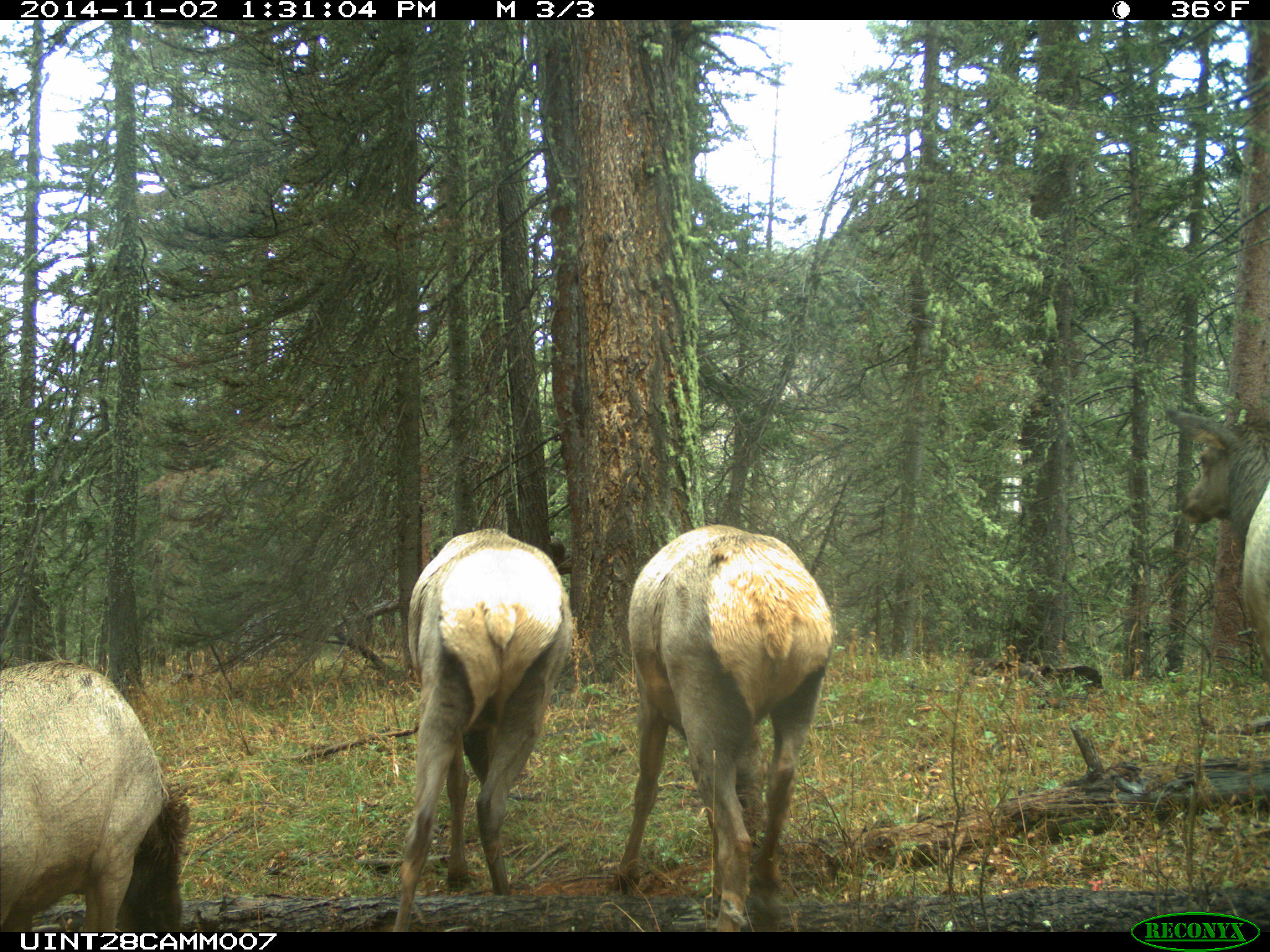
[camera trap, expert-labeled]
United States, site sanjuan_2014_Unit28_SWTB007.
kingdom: Animalia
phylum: Chordata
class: Mammalia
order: Artiodactyla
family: Cervidae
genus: Cervus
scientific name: Cervus elaphus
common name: red deer